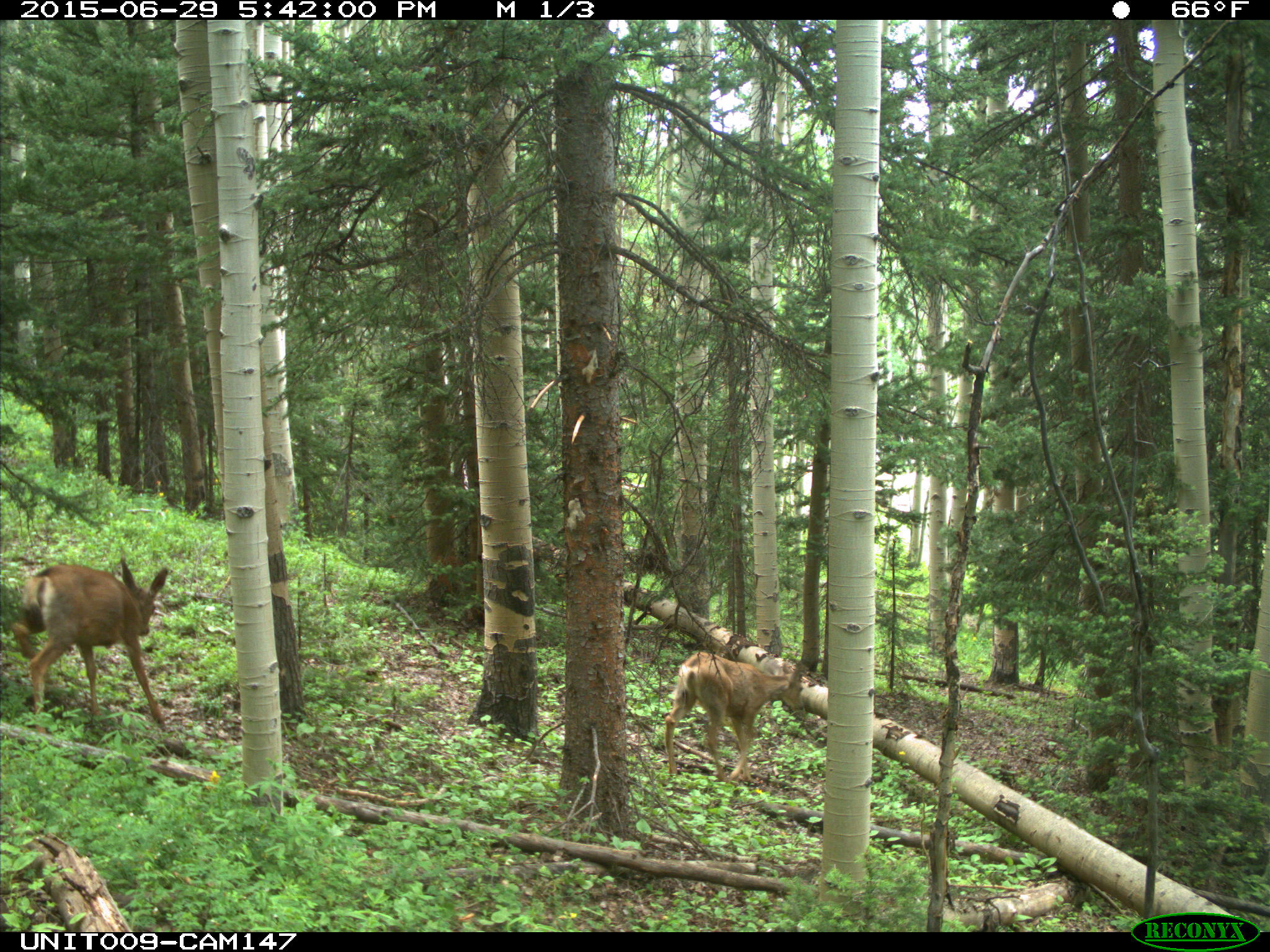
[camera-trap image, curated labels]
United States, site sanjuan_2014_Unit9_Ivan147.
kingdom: Animalia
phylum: Chordata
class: Mammalia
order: Artiodactyla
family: Cervidae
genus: Odocoileus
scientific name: Odocoileus hemionus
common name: mule deer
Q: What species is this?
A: Odocoileus hemionus (mule deer).